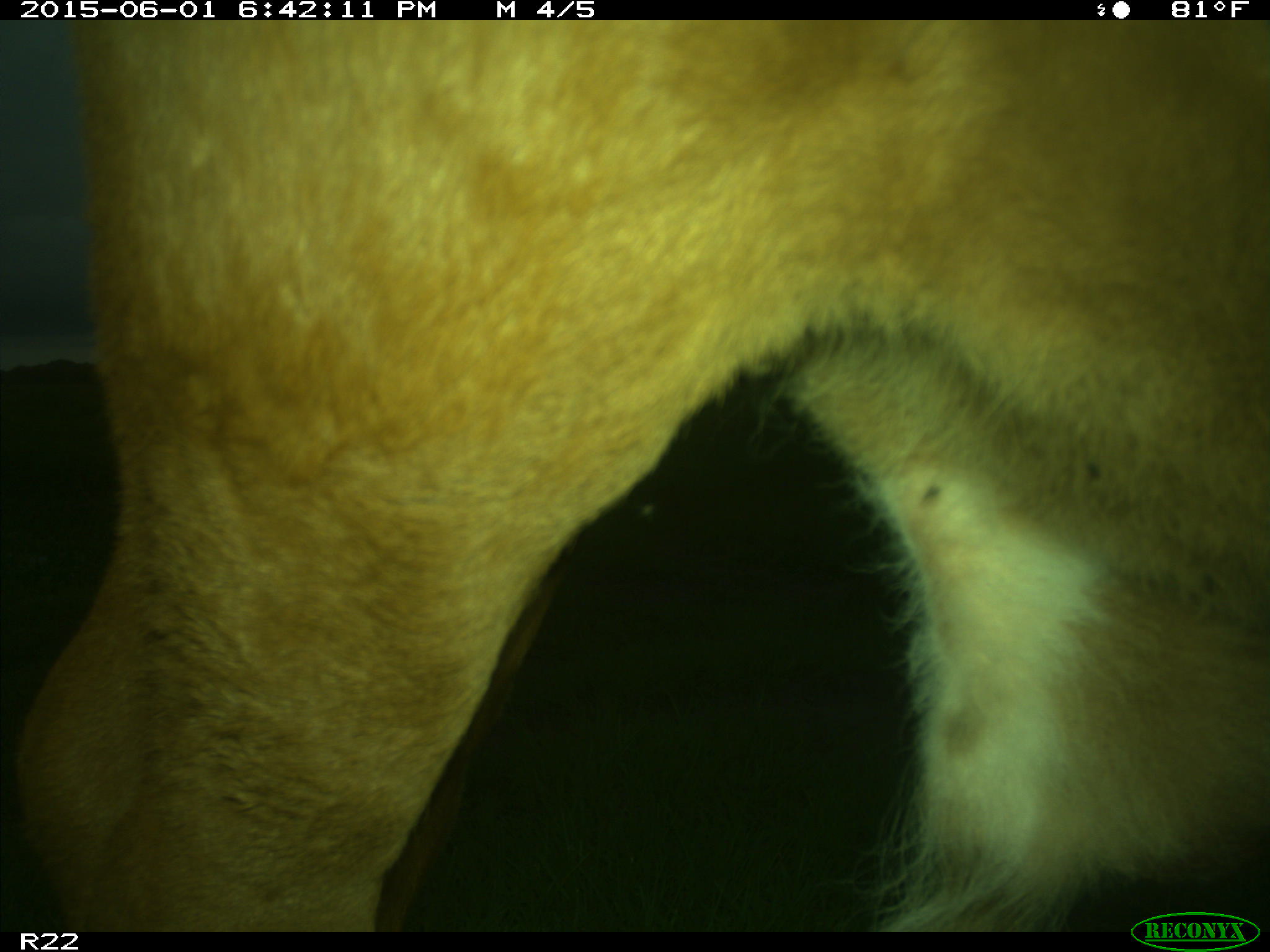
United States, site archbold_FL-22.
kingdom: Animalia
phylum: Chordata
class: Mammalia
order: Artiodactyla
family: Bovidae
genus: Bos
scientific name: Bos taurus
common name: domestic cow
Bos taurus (domestic cow).